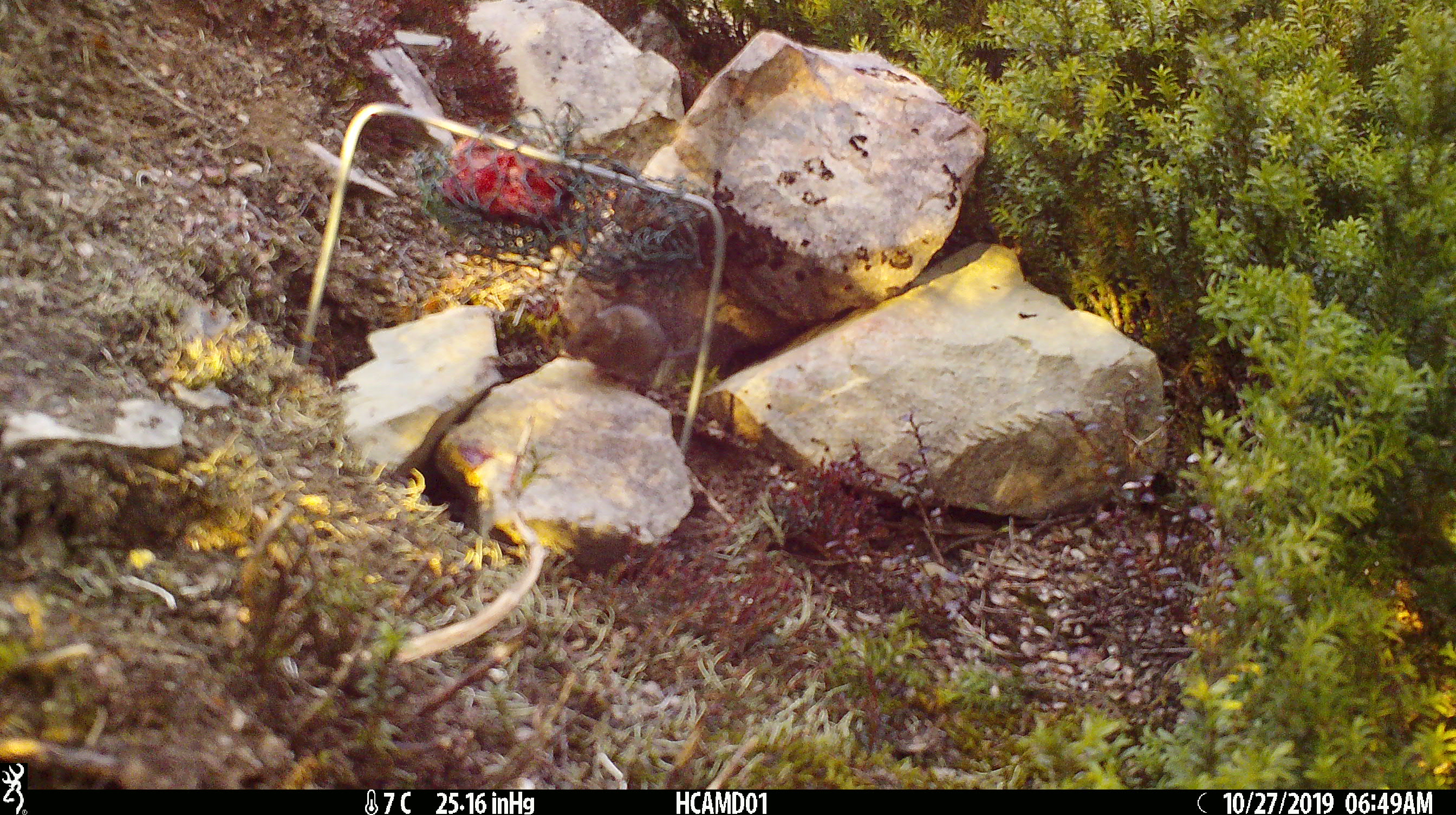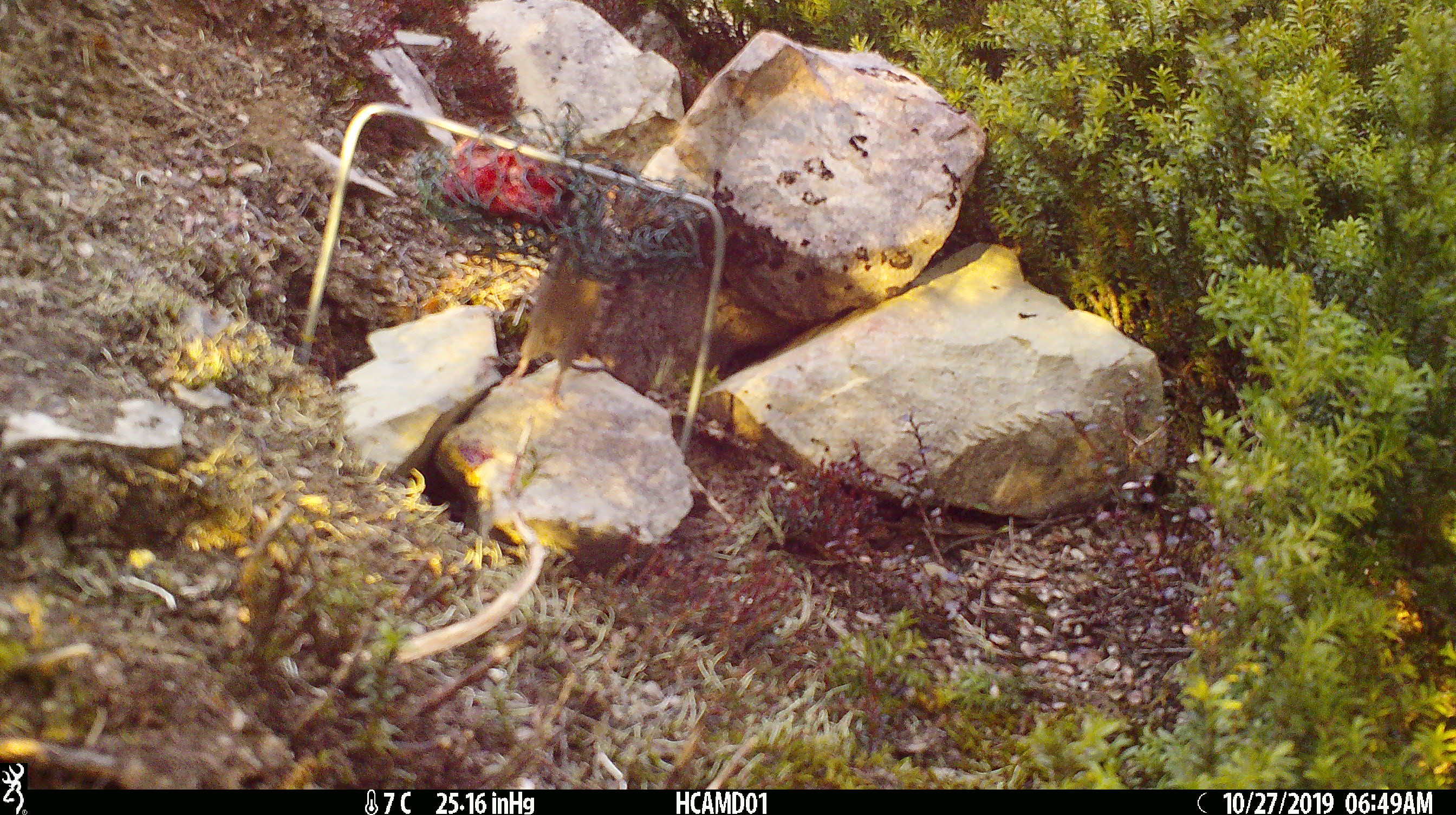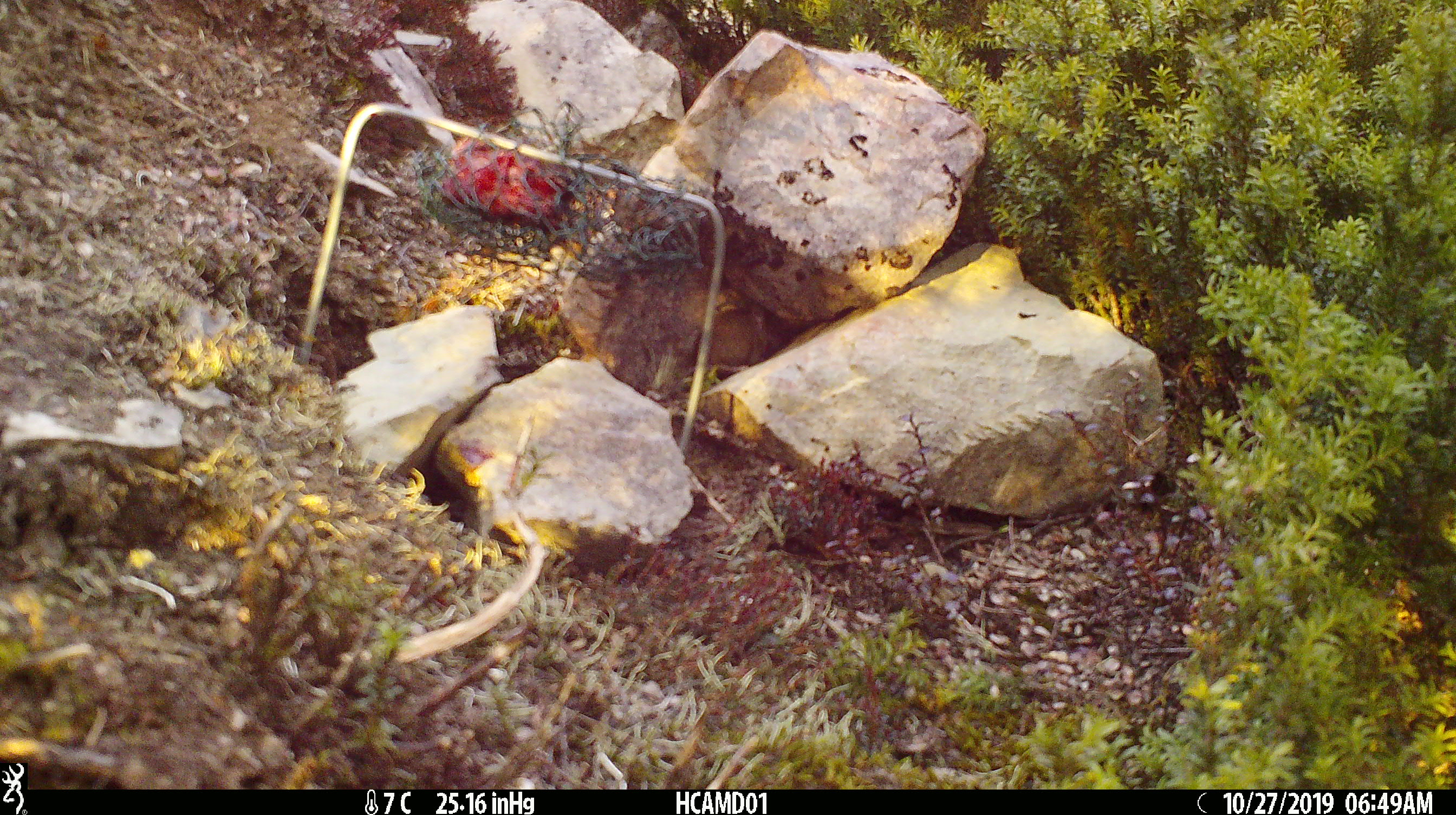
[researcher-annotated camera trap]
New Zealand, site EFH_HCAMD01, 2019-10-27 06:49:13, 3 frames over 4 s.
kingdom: Animalia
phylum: Chordata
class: Mammalia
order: Rodentia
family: Muridae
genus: Mus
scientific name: Mus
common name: mouse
Mouse (Mus).